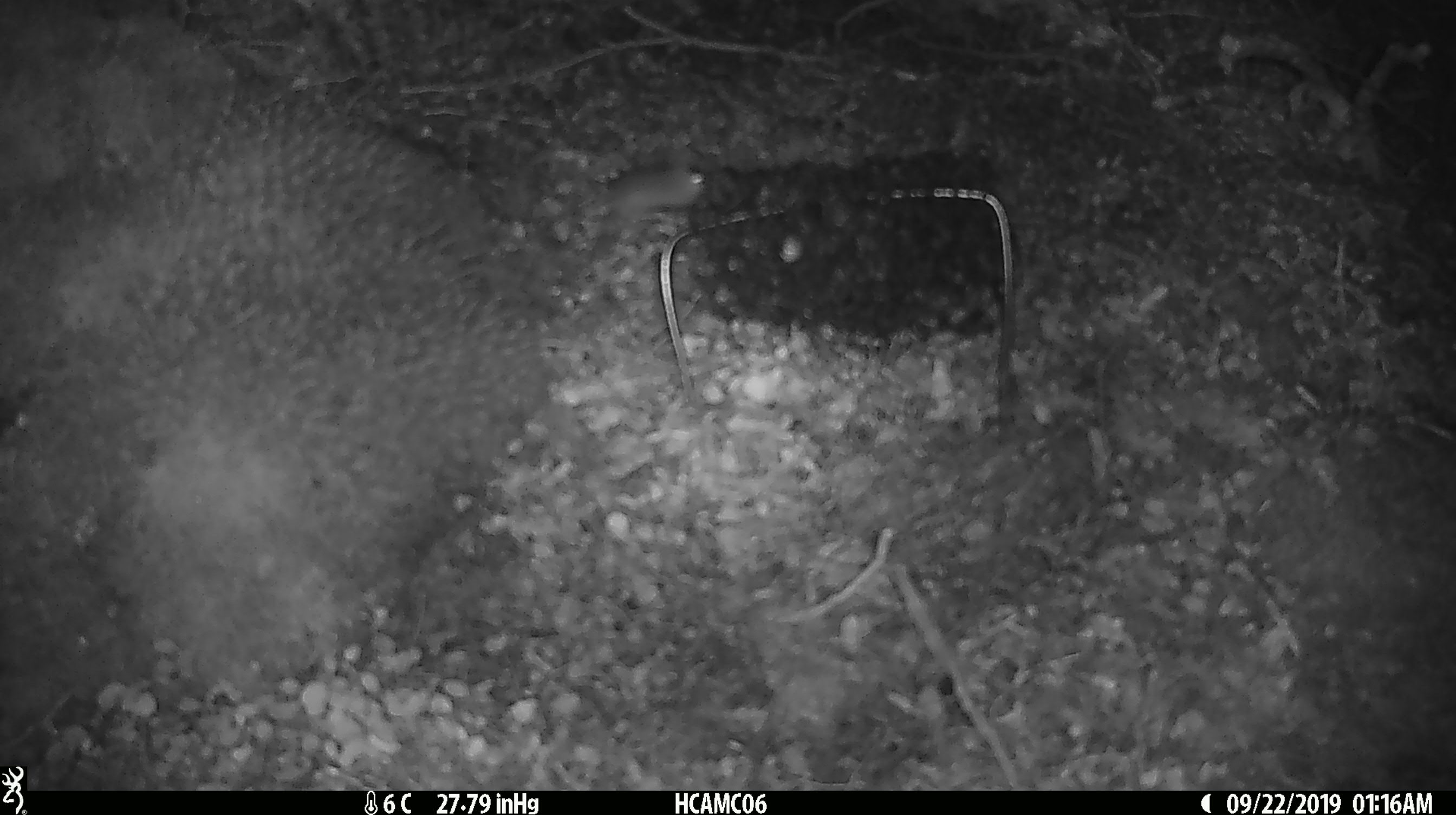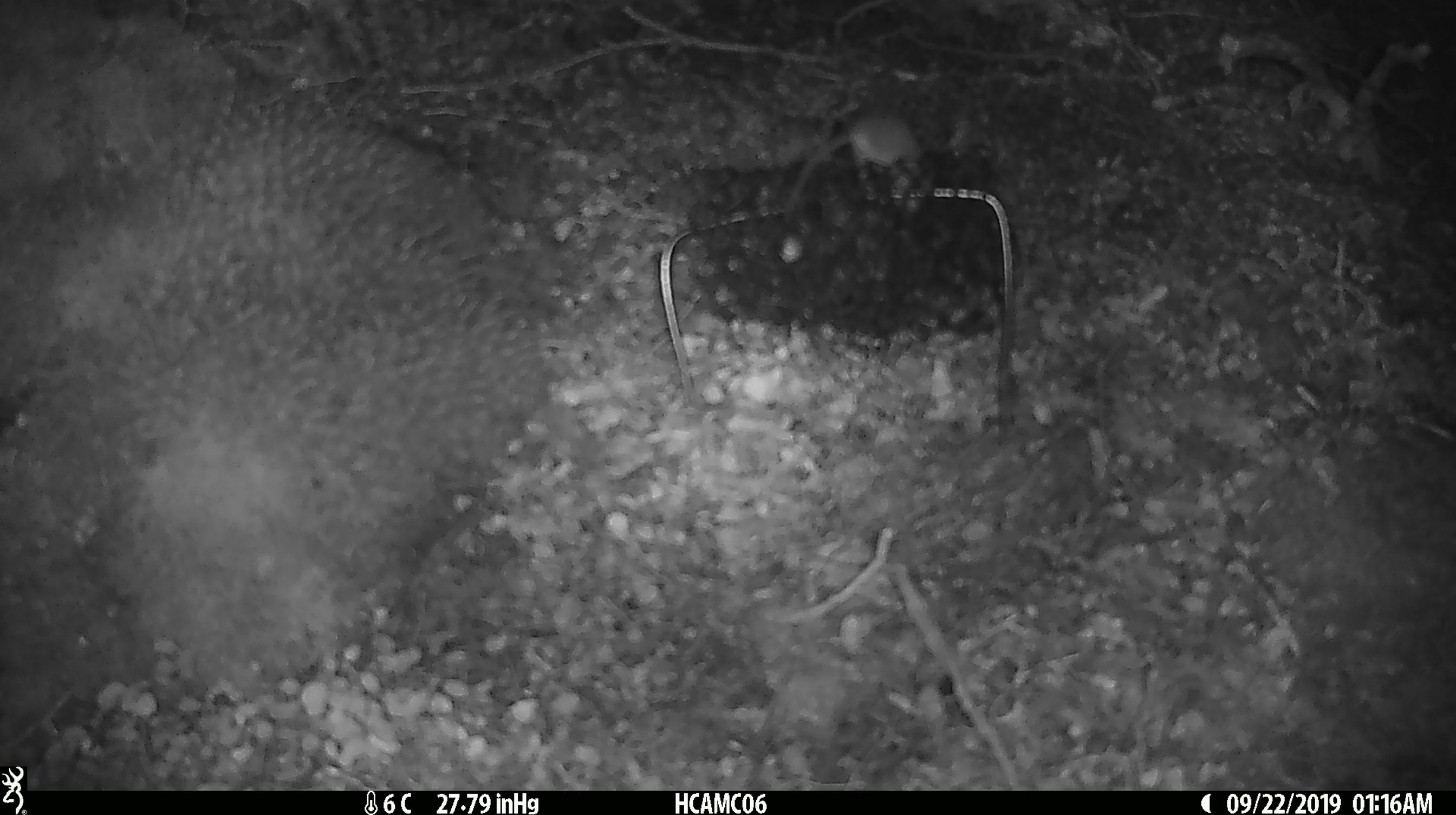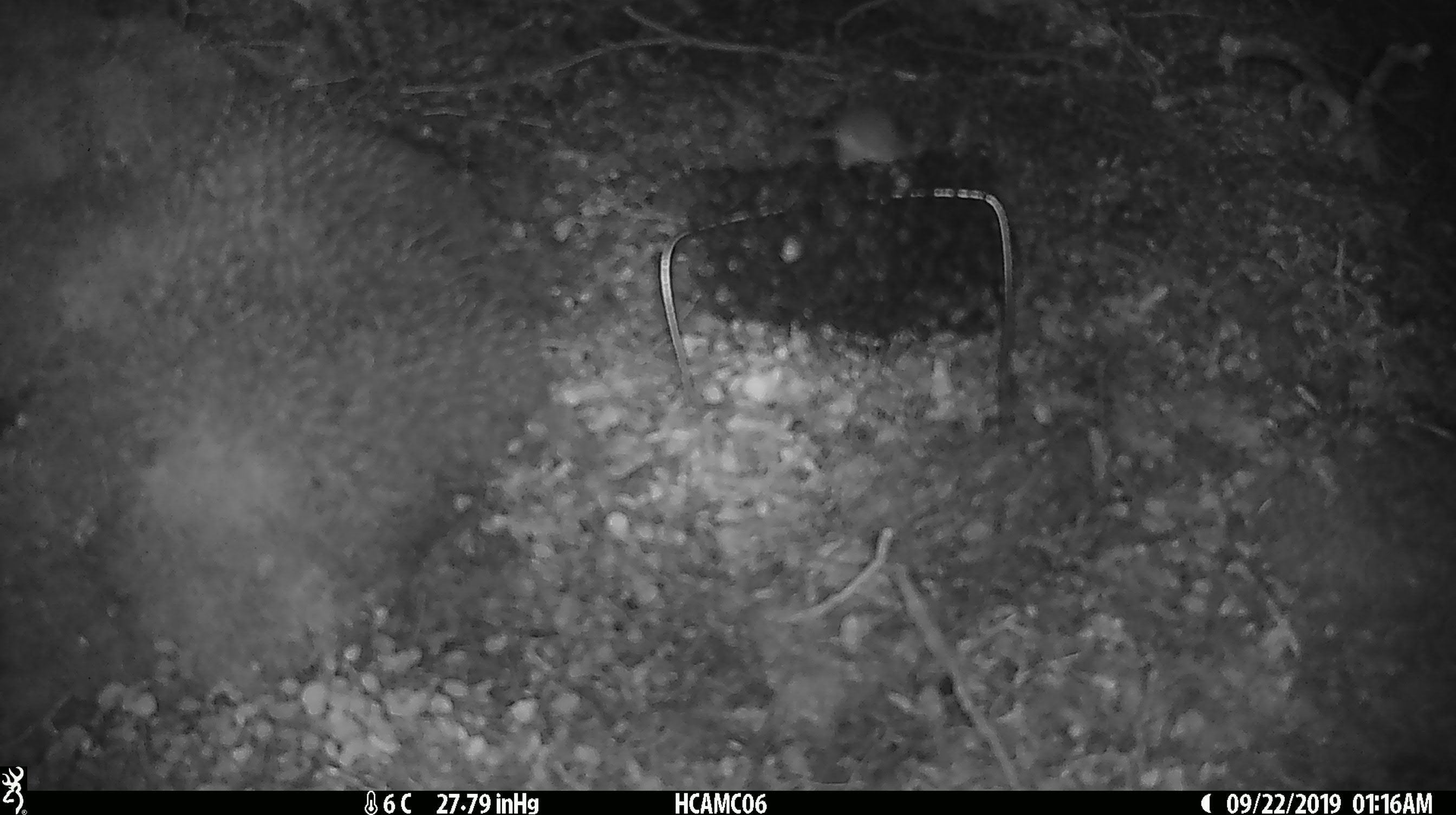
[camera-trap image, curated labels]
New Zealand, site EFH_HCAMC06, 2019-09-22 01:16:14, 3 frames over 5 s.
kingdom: Animalia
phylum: Chordata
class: Mammalia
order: Rodentia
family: Muridae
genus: Mus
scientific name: Mus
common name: mouse